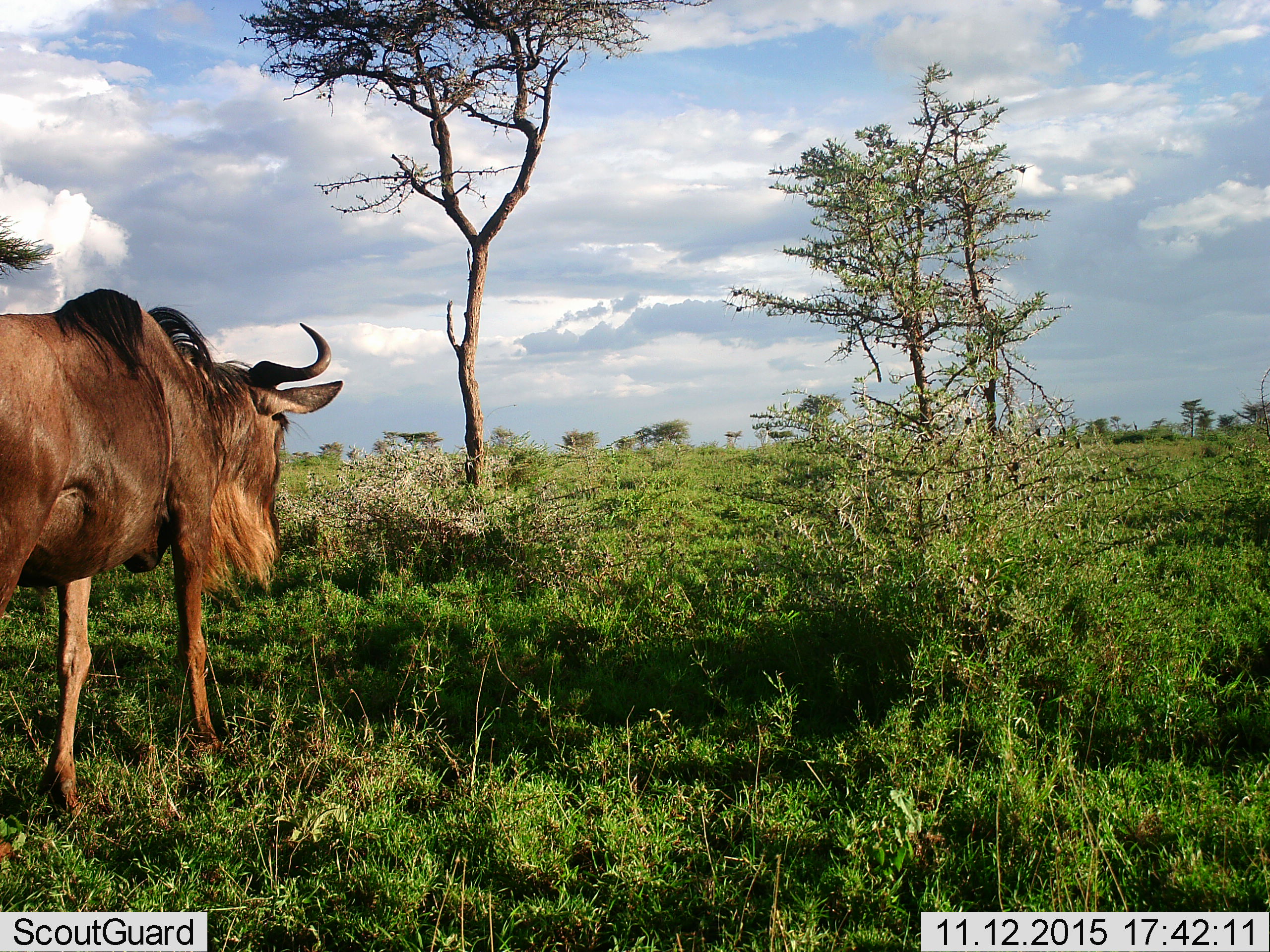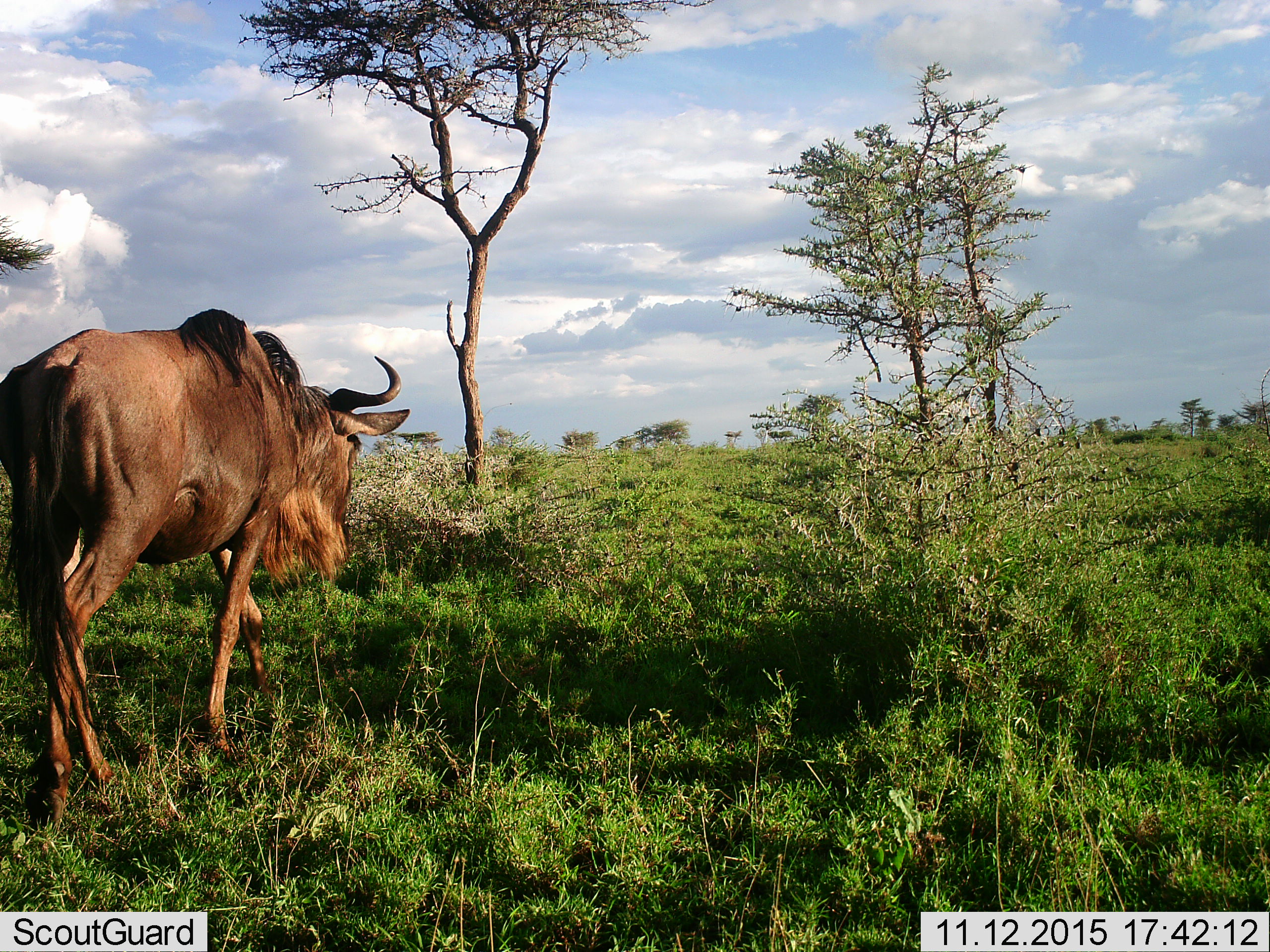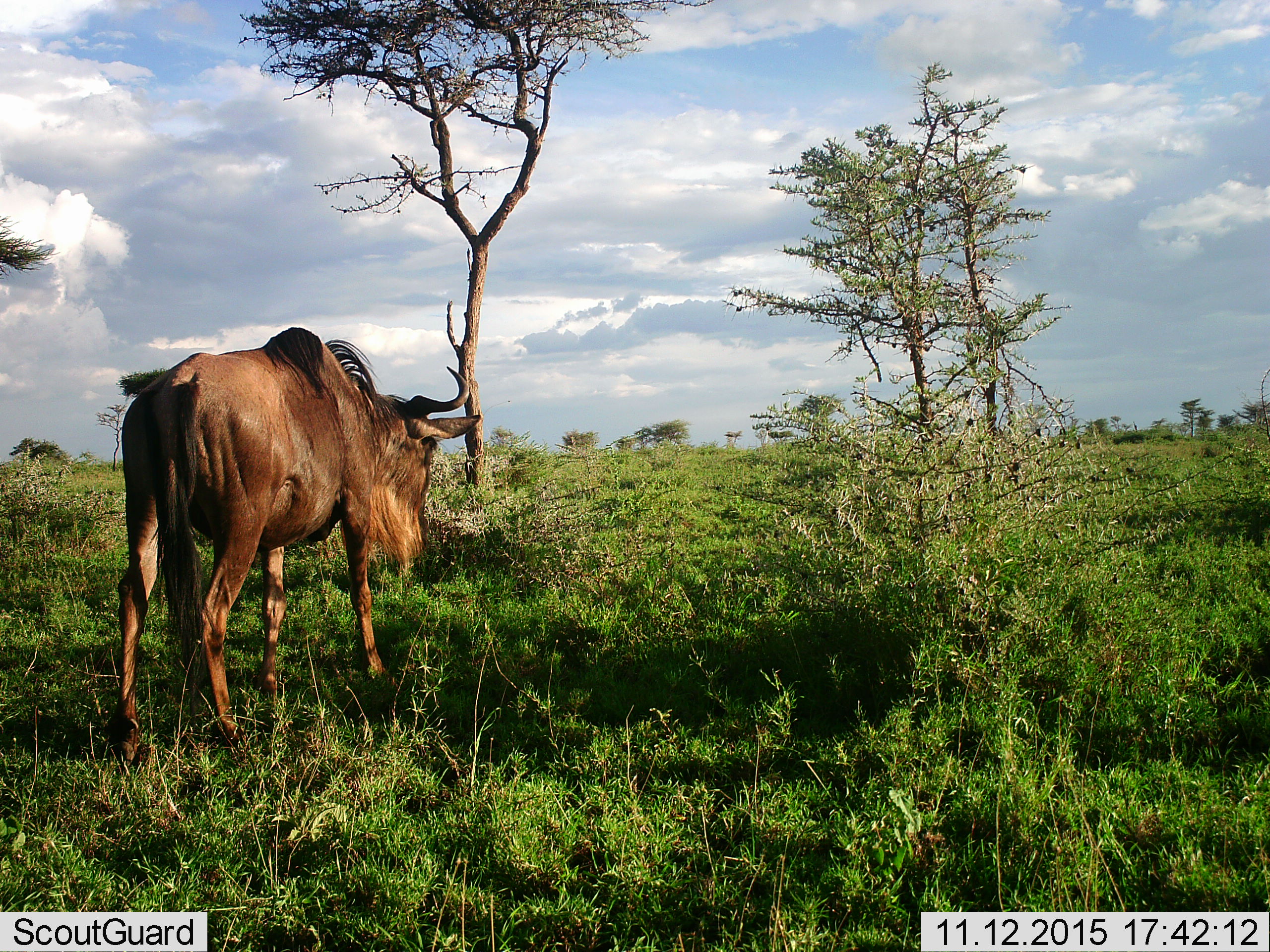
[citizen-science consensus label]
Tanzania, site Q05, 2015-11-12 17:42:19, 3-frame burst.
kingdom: Animalia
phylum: Chordata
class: Mammalia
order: Artiodactyla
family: Bovidae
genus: Connochaetes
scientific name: Connochaetes taurinus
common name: blue wildebeest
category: wildebeest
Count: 1.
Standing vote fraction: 25%.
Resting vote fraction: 0%.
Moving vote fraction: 88%.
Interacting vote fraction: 0%.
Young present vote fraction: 0%.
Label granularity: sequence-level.